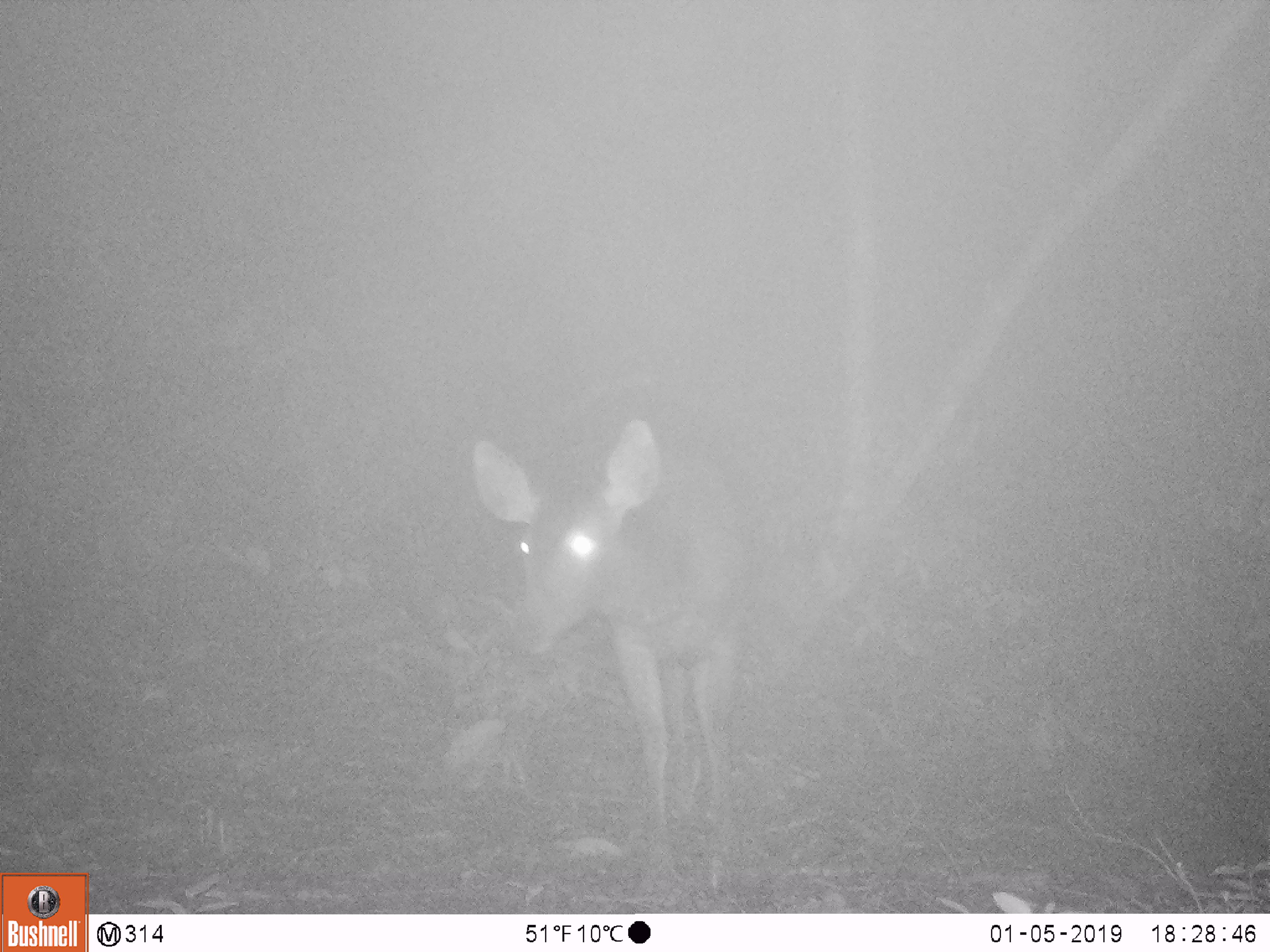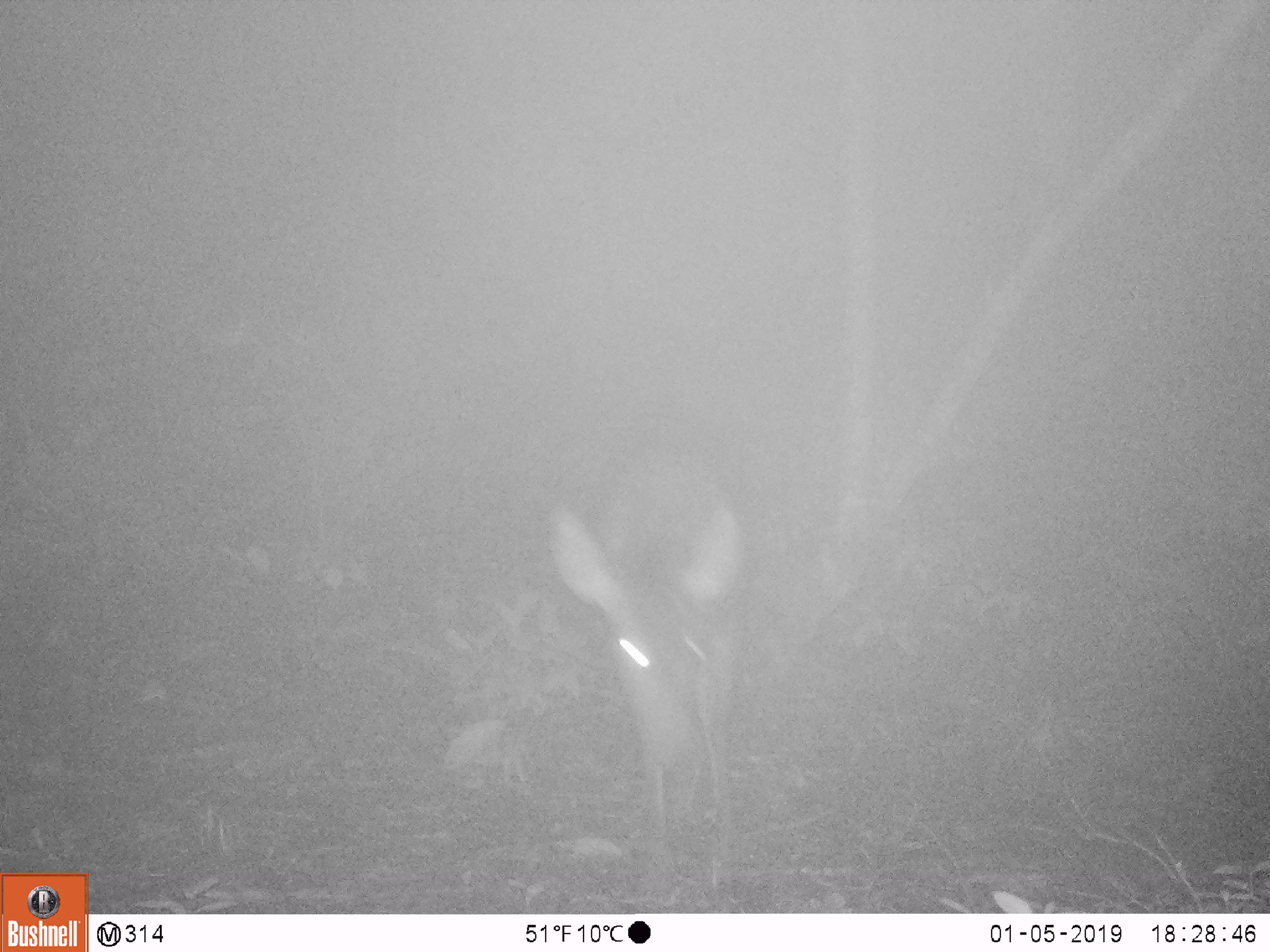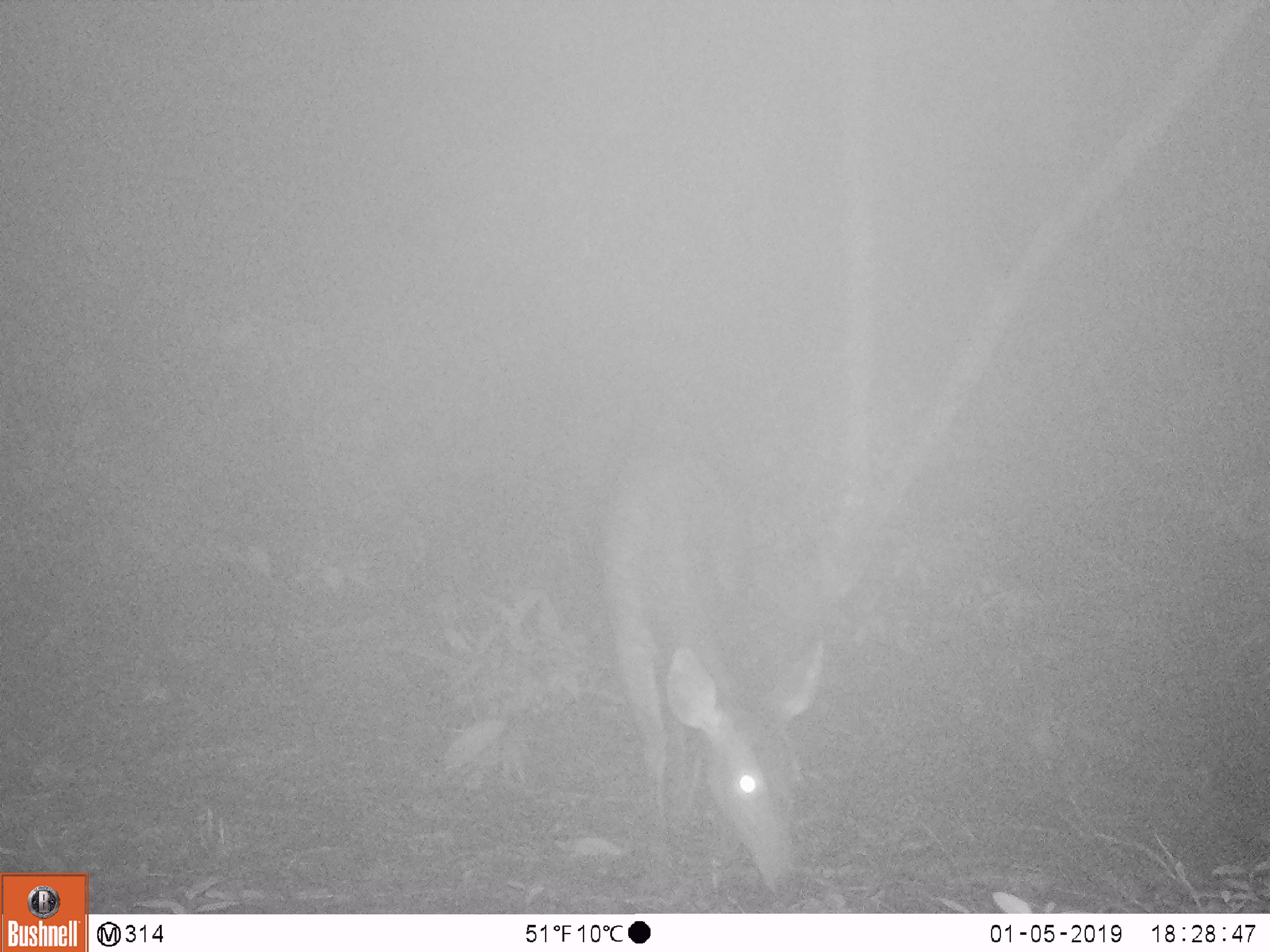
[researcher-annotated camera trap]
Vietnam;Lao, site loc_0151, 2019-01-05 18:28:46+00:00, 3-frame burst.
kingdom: Animalia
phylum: Chordata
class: Mammalia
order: Artiodactyla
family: Cervidae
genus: Rusa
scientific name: Rusa unicolor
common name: sambar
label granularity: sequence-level